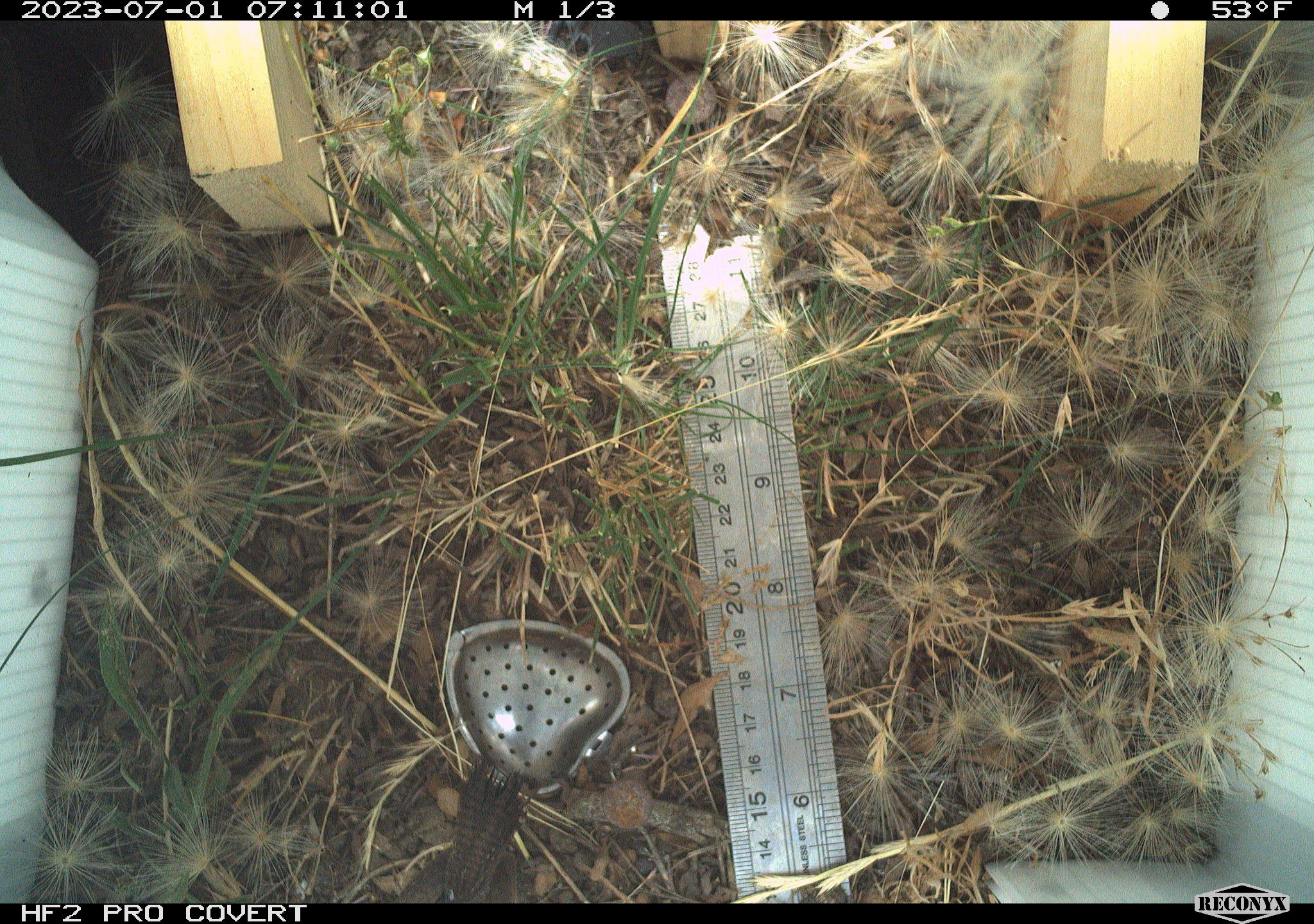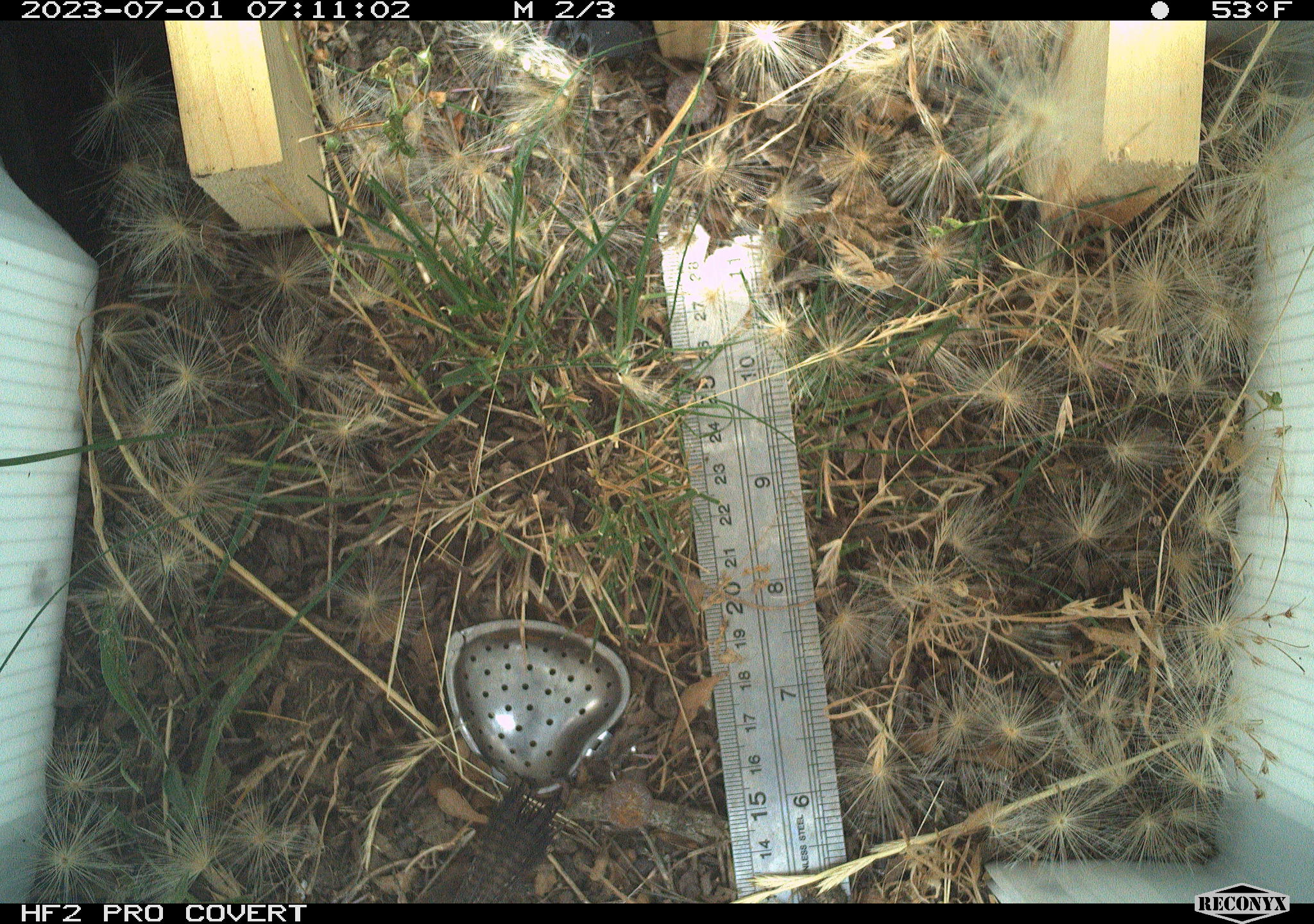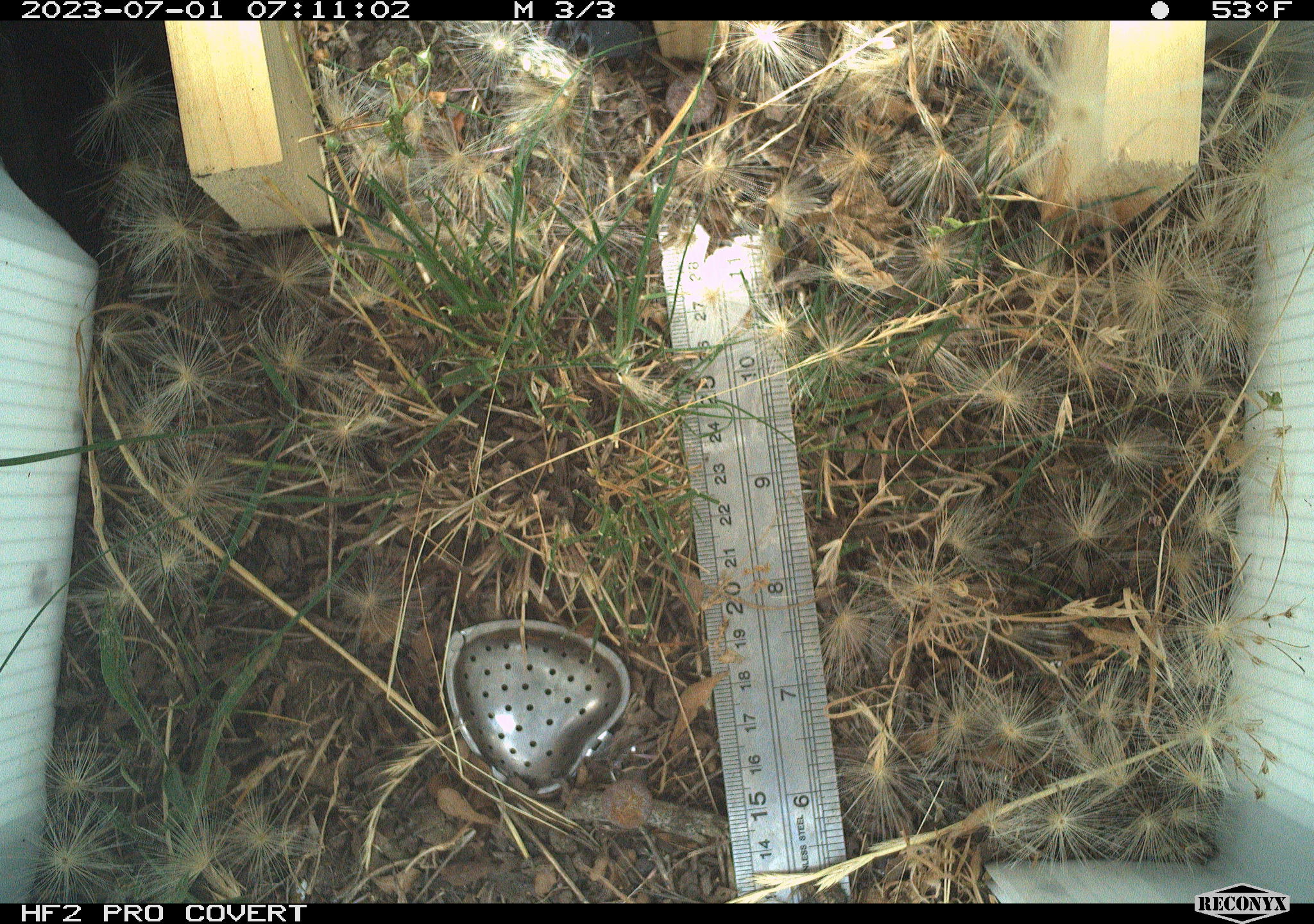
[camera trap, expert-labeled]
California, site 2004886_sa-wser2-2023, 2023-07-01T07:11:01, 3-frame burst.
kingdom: Animalia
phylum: Chordata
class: Aves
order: Passeriformes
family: Troglodytidae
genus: Thryomanes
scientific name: Thryomanes bewickii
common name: bewick's wren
Bewick's wren (Thryomanes bewickii).